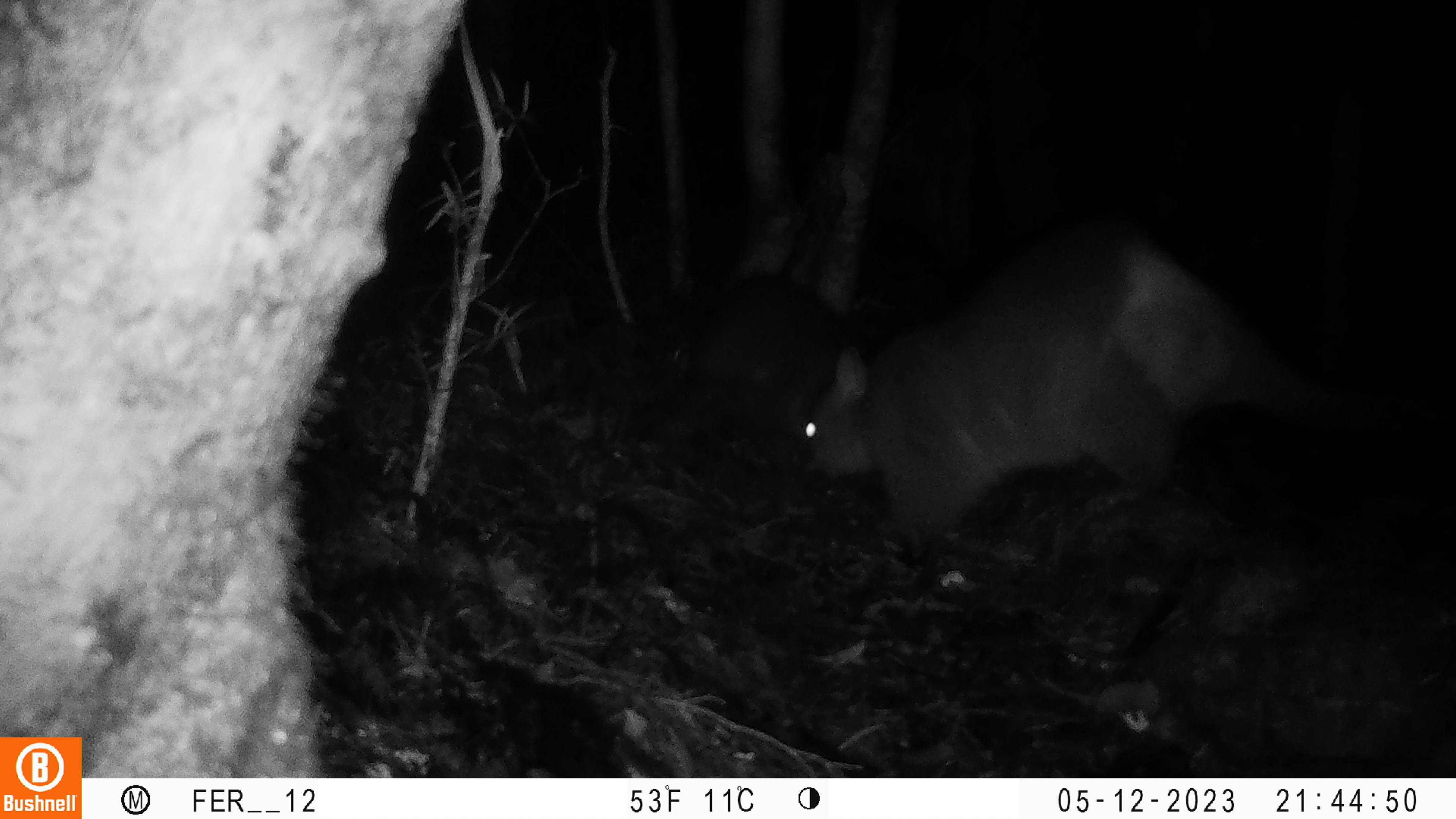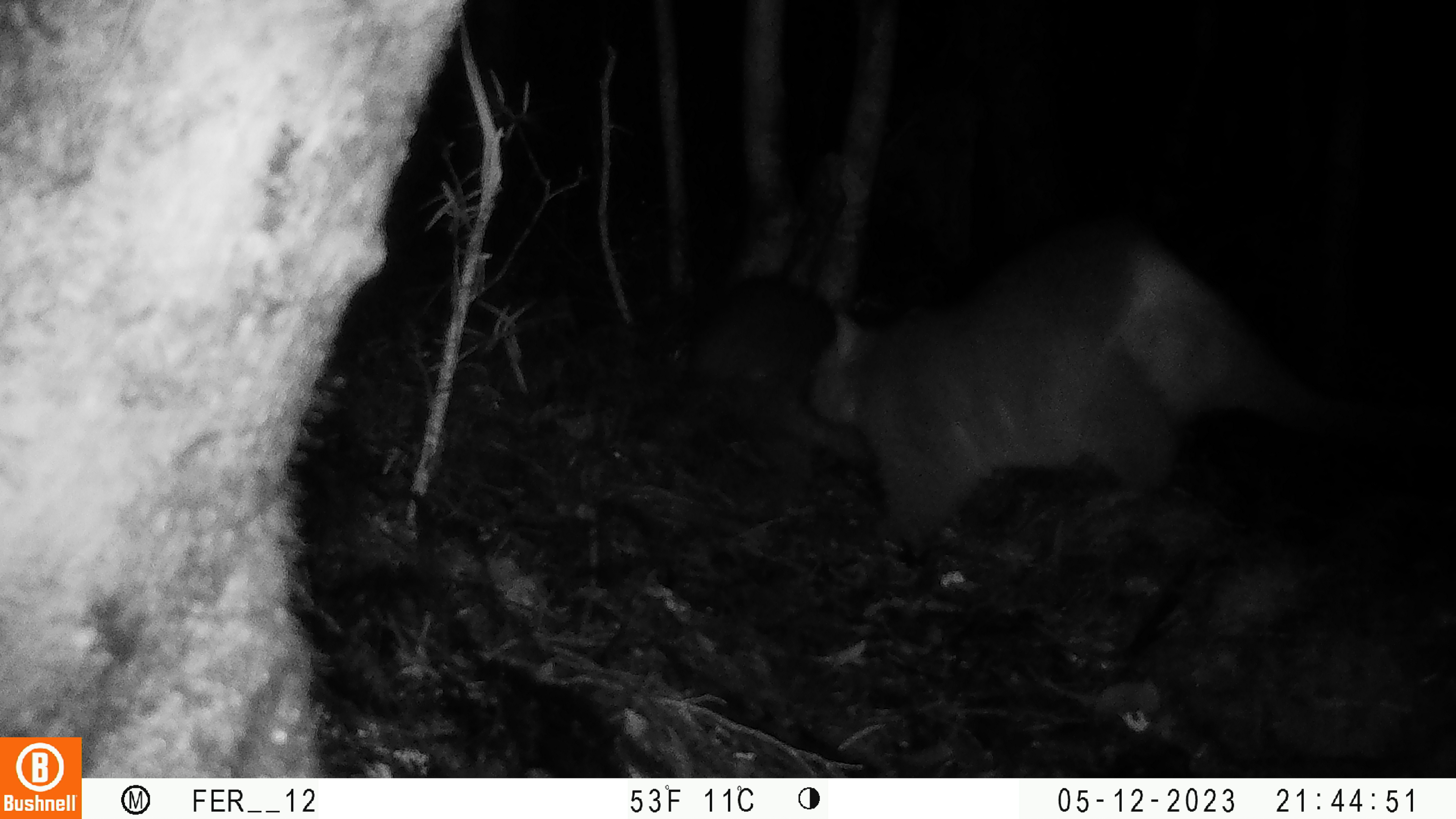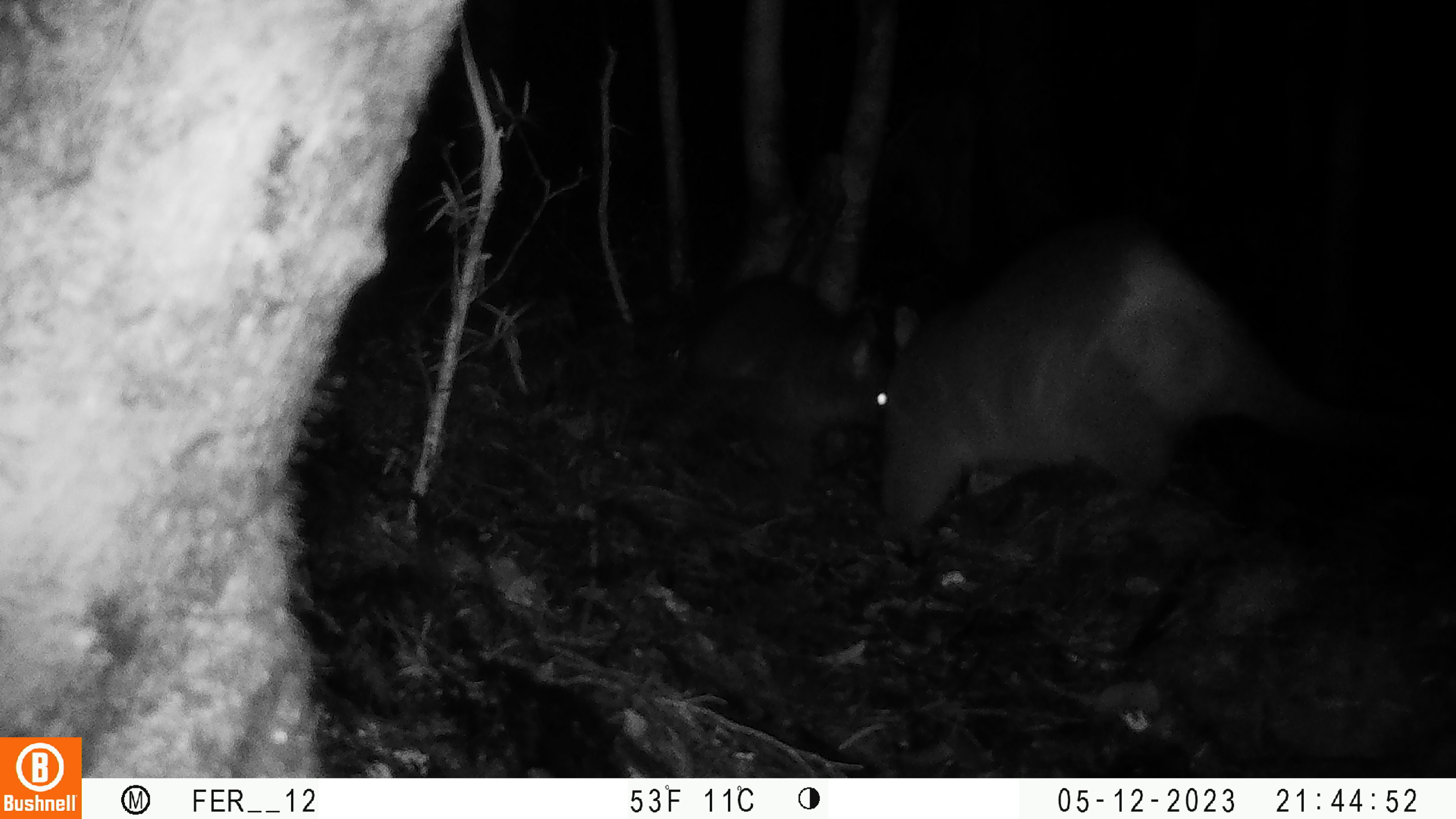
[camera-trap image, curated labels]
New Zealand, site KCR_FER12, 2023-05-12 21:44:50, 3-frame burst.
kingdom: Animalia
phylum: Chordata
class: Mammalia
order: Diprotodontia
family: Phalangeridae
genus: Trichosurus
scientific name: Trichosurus vulpecula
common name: common brushtail possum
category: possum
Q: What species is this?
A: Possum (common brushtail possum) (Trichosurus vulpecula).